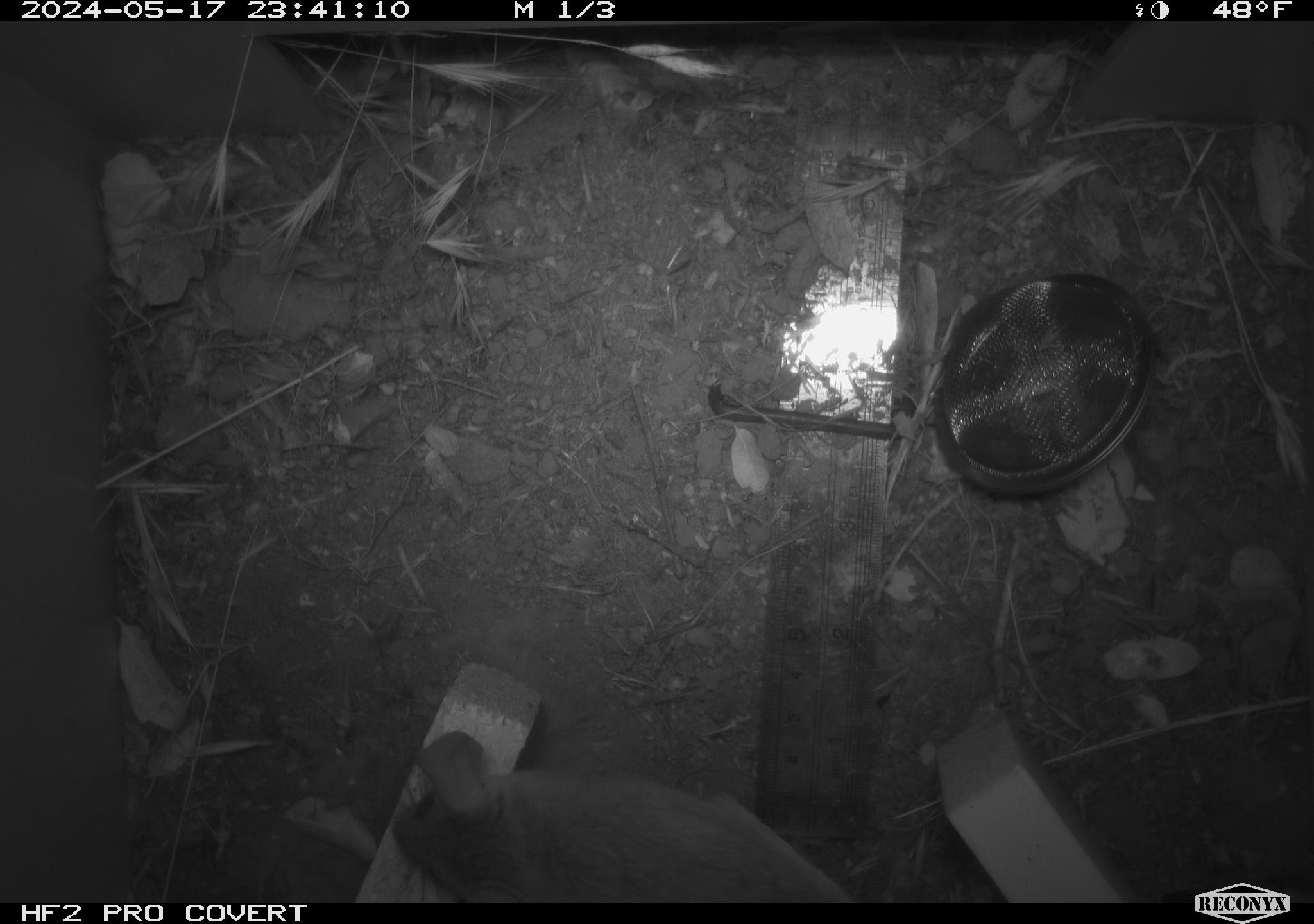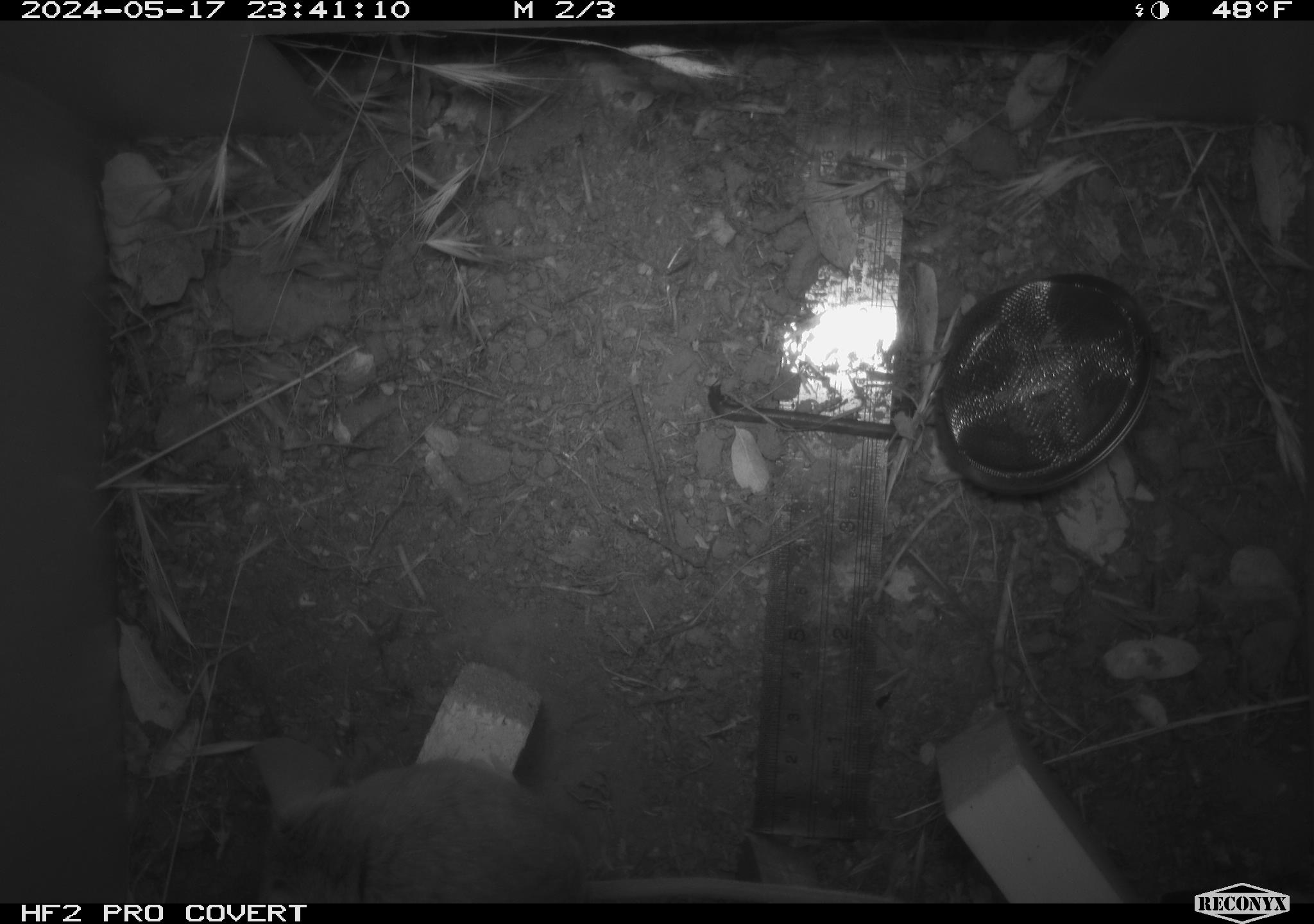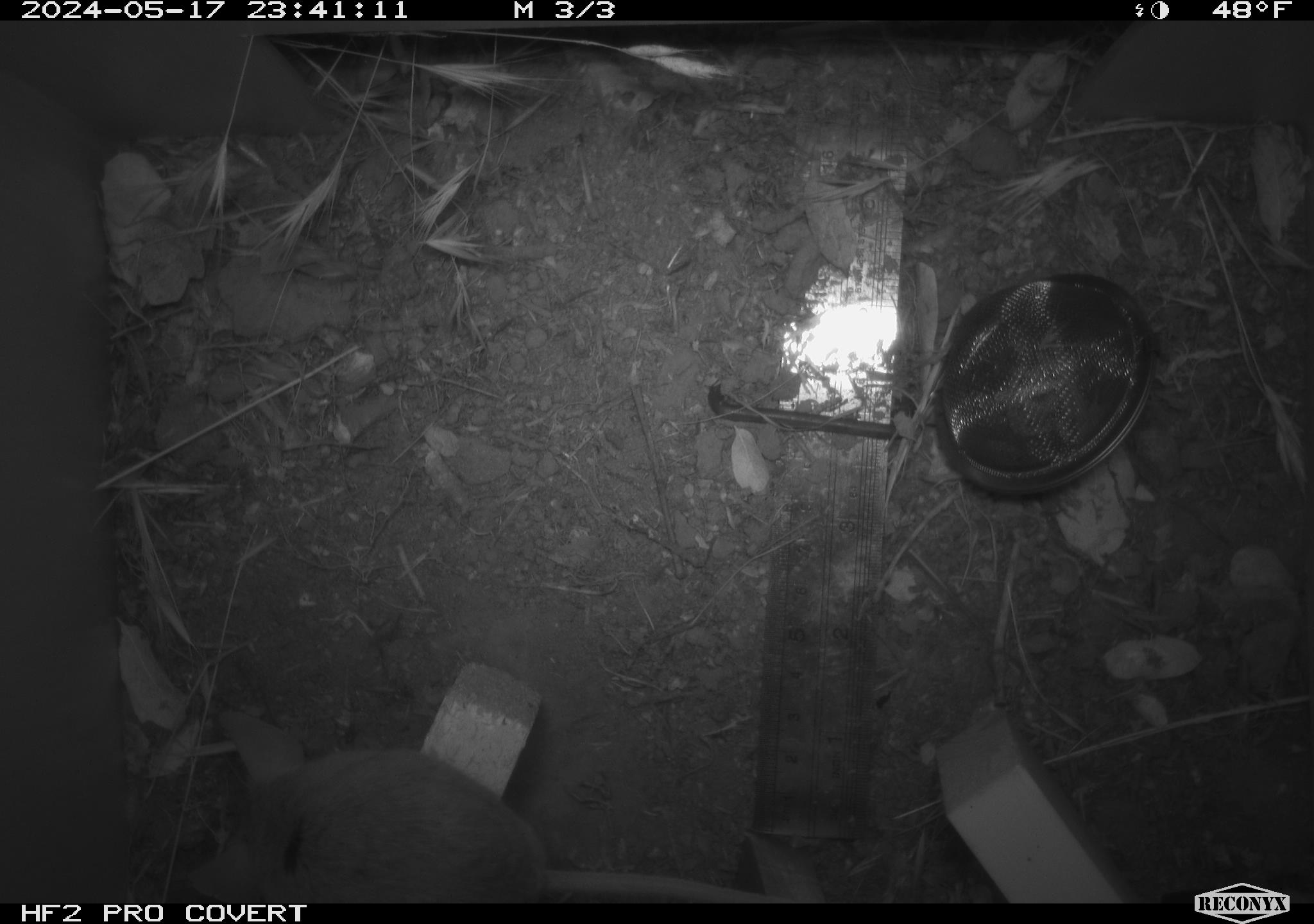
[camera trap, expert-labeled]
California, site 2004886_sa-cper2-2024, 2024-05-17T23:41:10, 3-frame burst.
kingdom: Animalia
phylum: Chordata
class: Mammalia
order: Rodentia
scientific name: Rodentia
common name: rodent